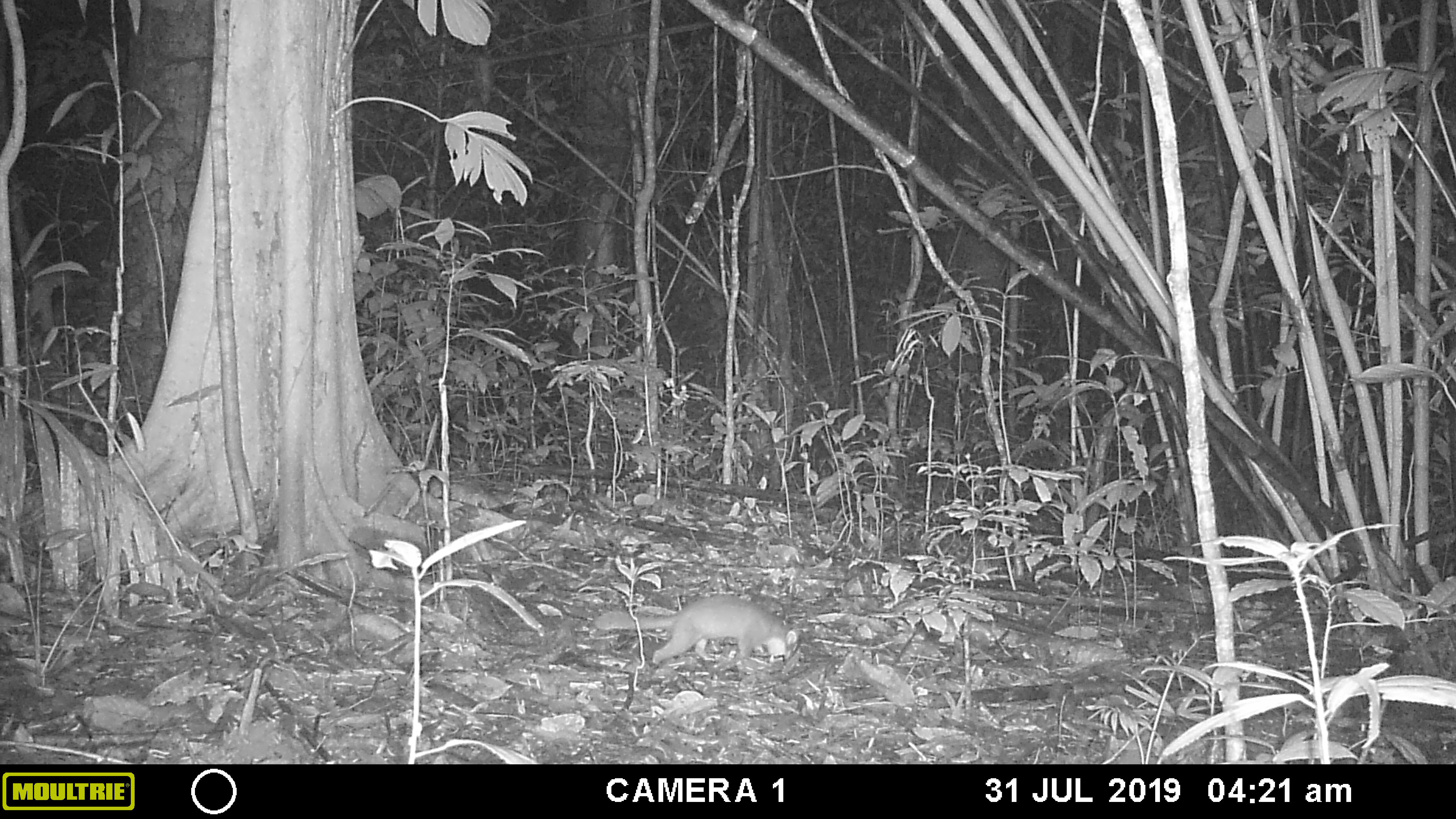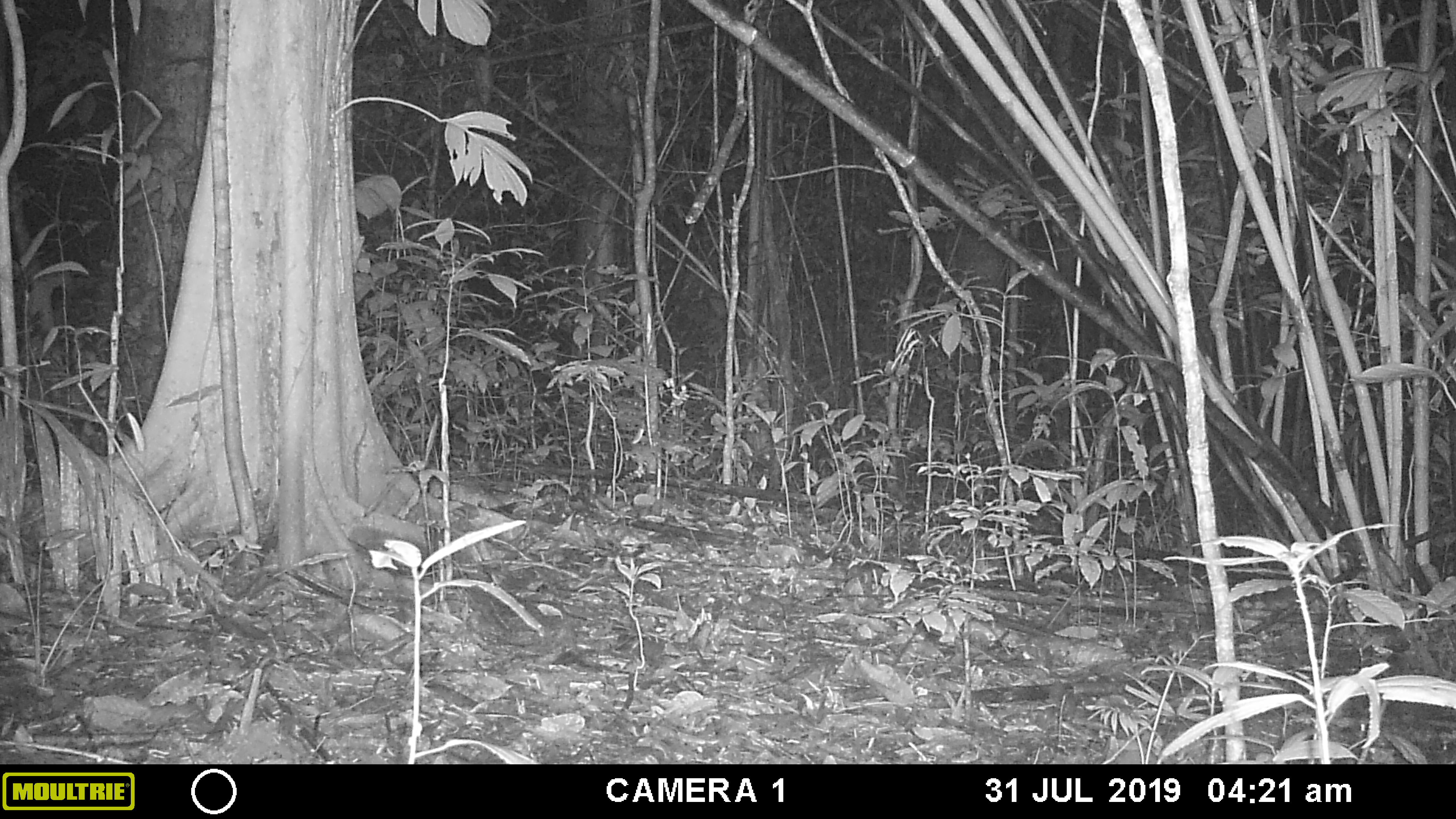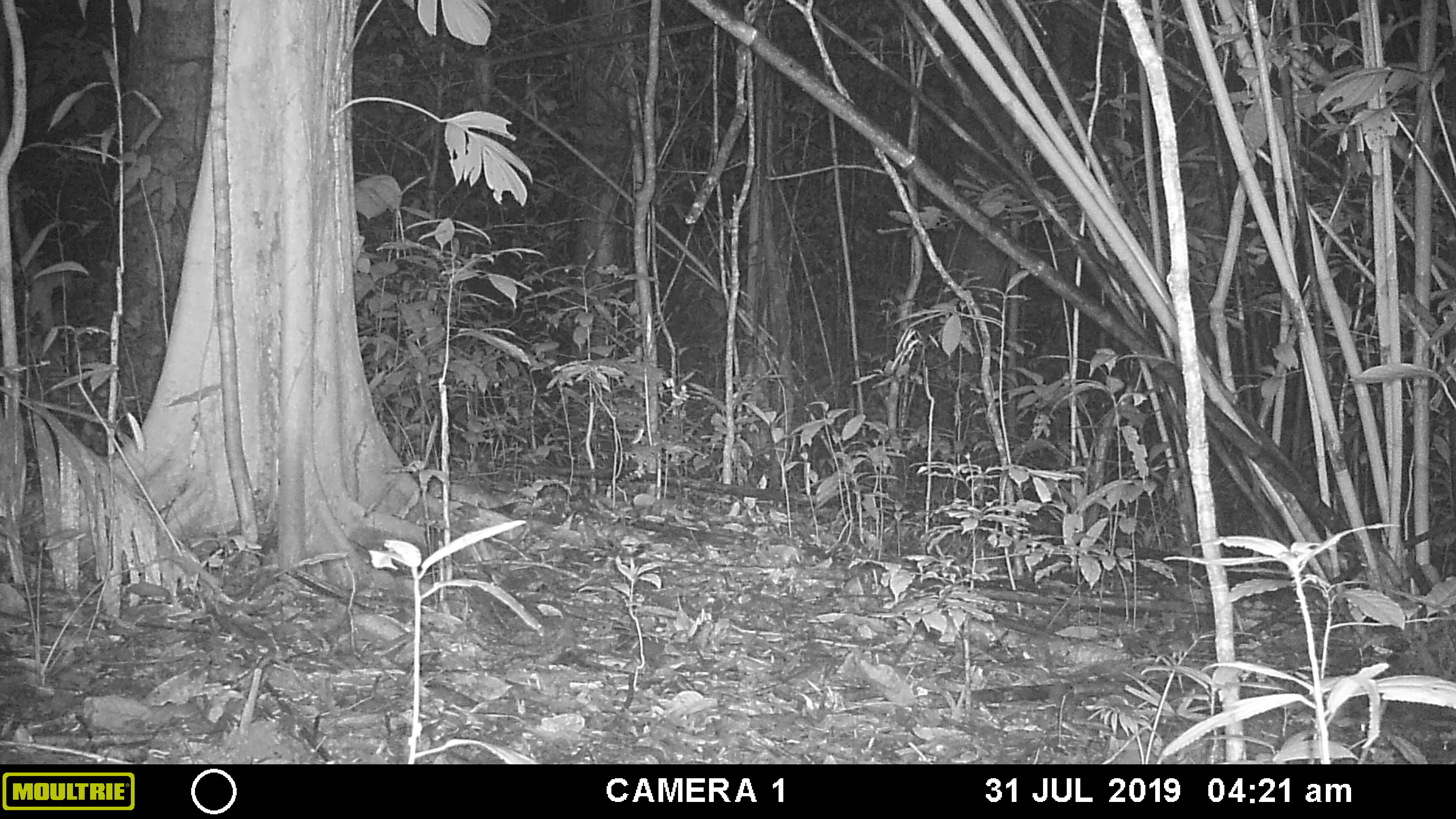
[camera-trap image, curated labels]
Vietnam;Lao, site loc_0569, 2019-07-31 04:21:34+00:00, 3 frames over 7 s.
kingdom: Animalia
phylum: Chordata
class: Mammalia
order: Carnivora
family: Mustelidae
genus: Melogale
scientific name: Melogale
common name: ferret badger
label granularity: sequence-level